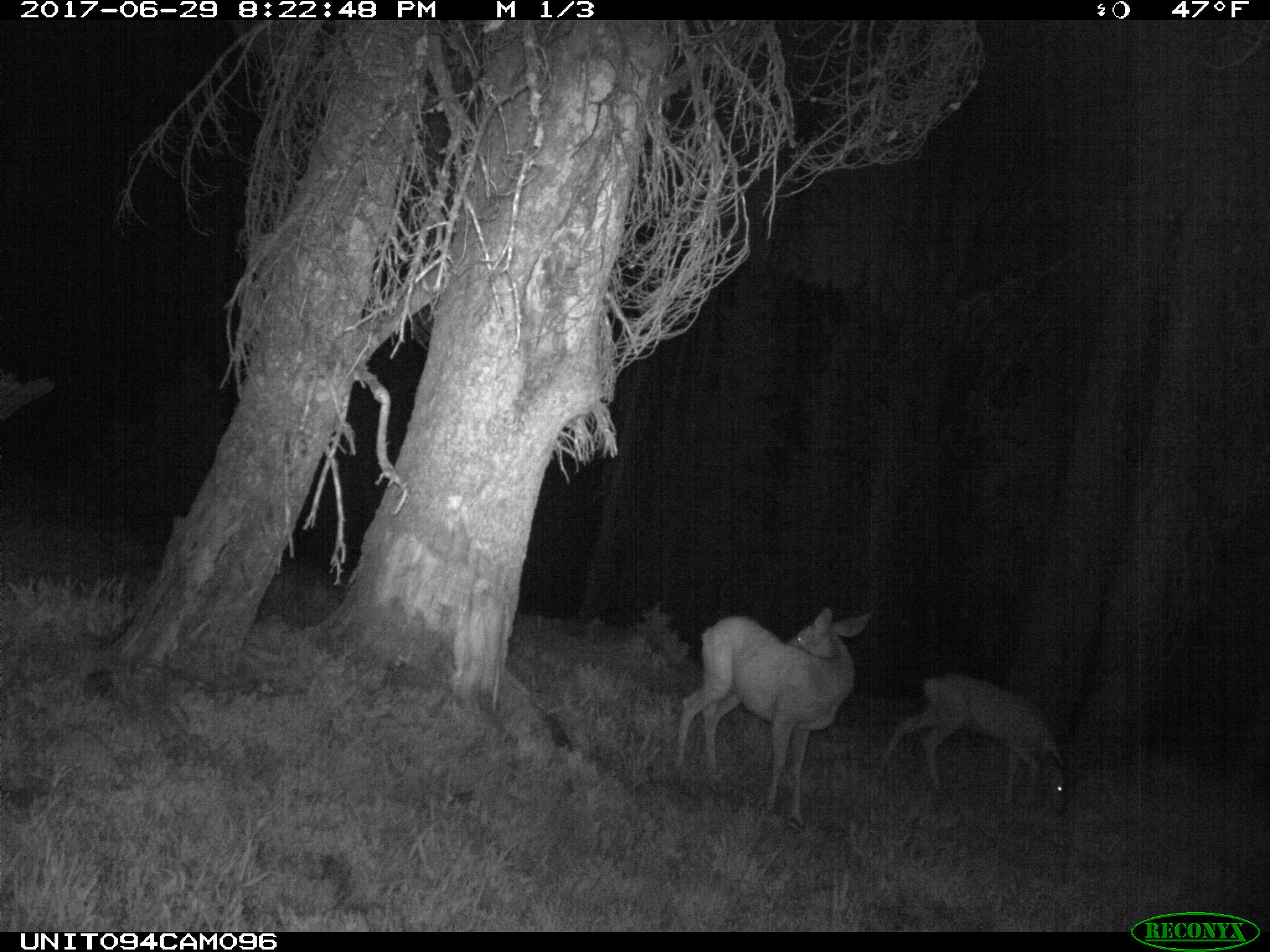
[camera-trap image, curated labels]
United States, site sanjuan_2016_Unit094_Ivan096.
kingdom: Animalia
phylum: Chordata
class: Mammalia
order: Artiodactyla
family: Cervidae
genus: Odocoileus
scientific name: Odocoileus hemionus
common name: mule deer